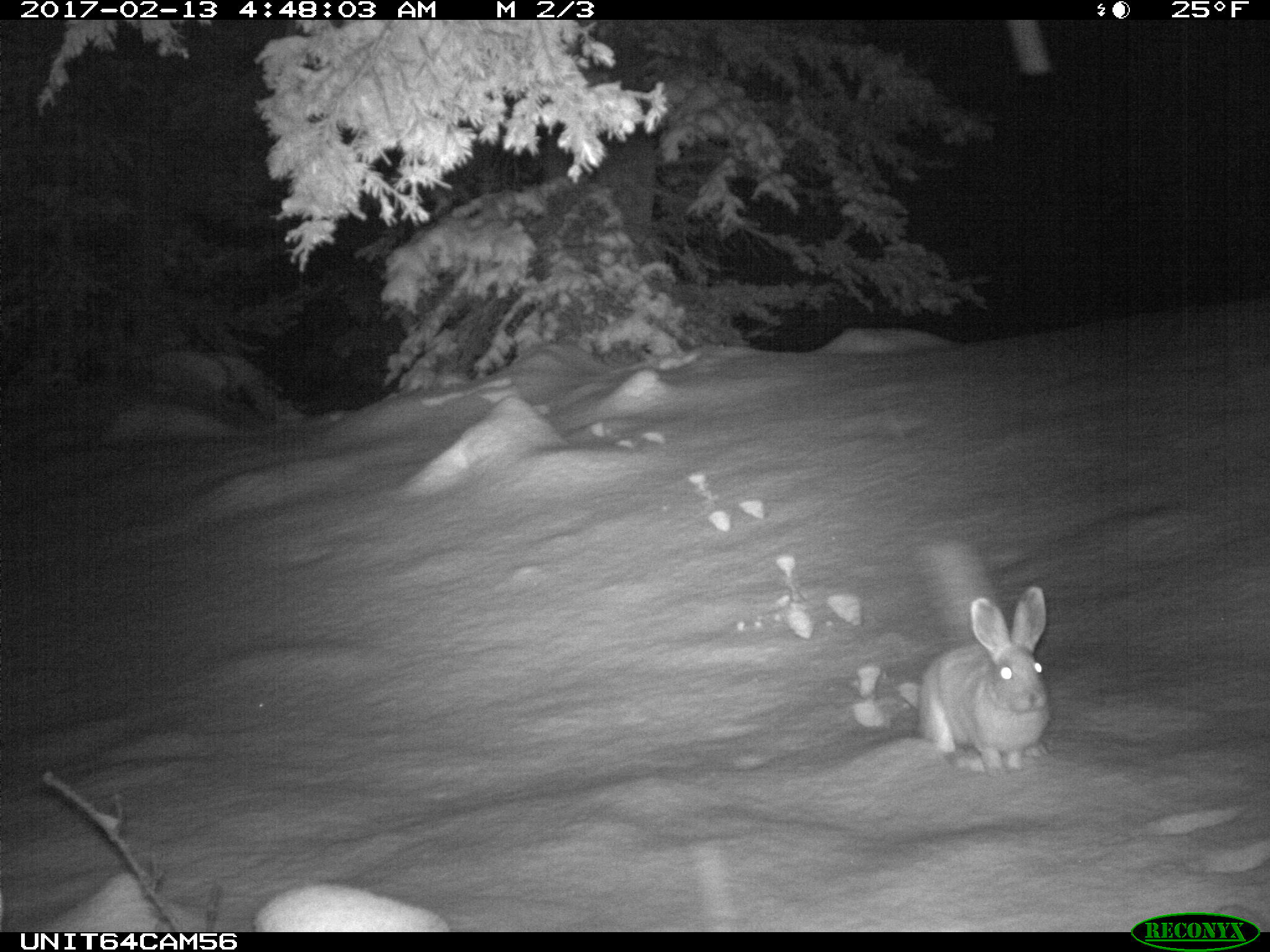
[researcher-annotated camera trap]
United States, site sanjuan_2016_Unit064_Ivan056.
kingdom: Animalia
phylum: Chordata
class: Mammalia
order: Lagomorpha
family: Leporidae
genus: Lepus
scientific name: Lepus americanus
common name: snowshoe hare